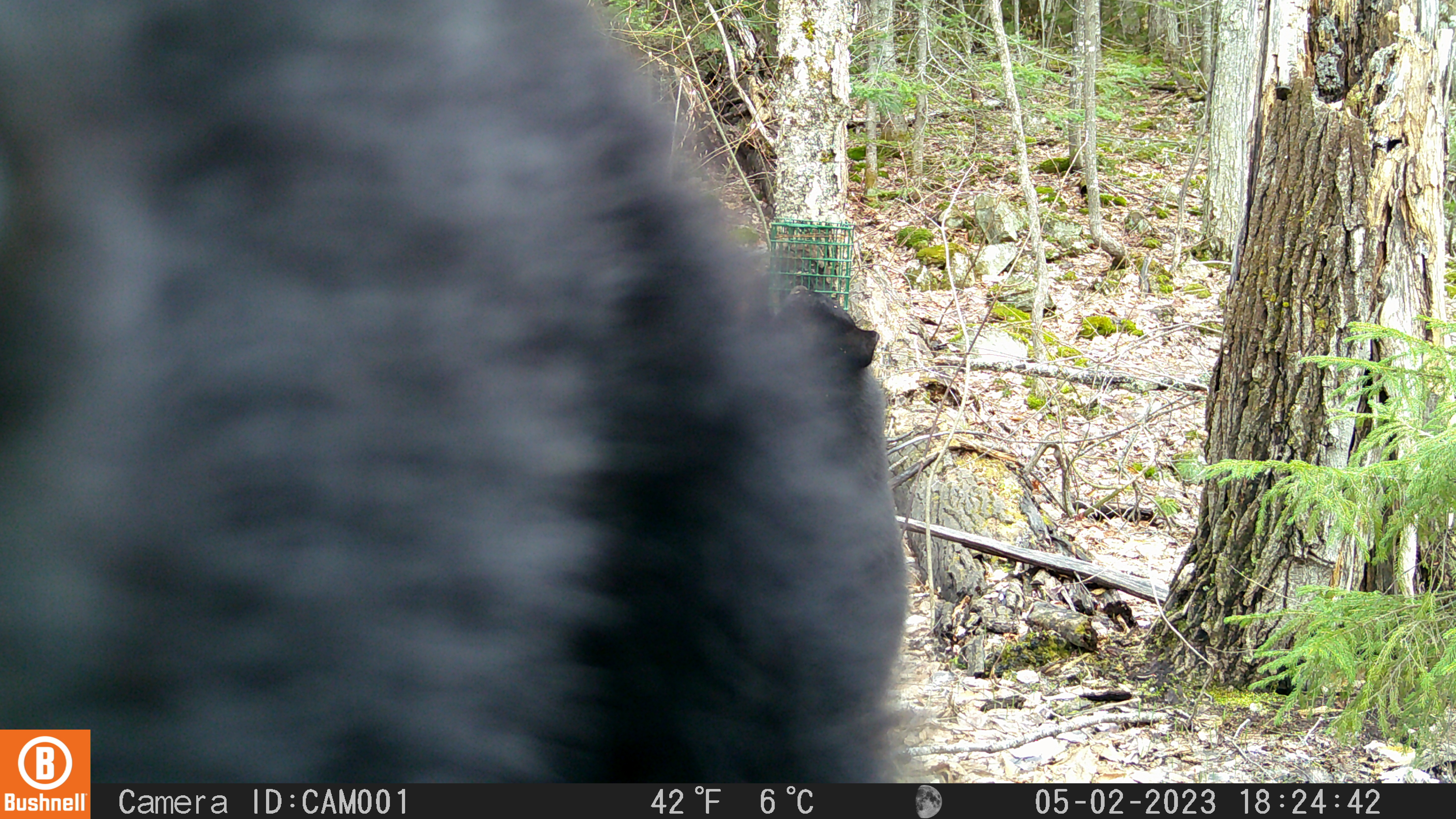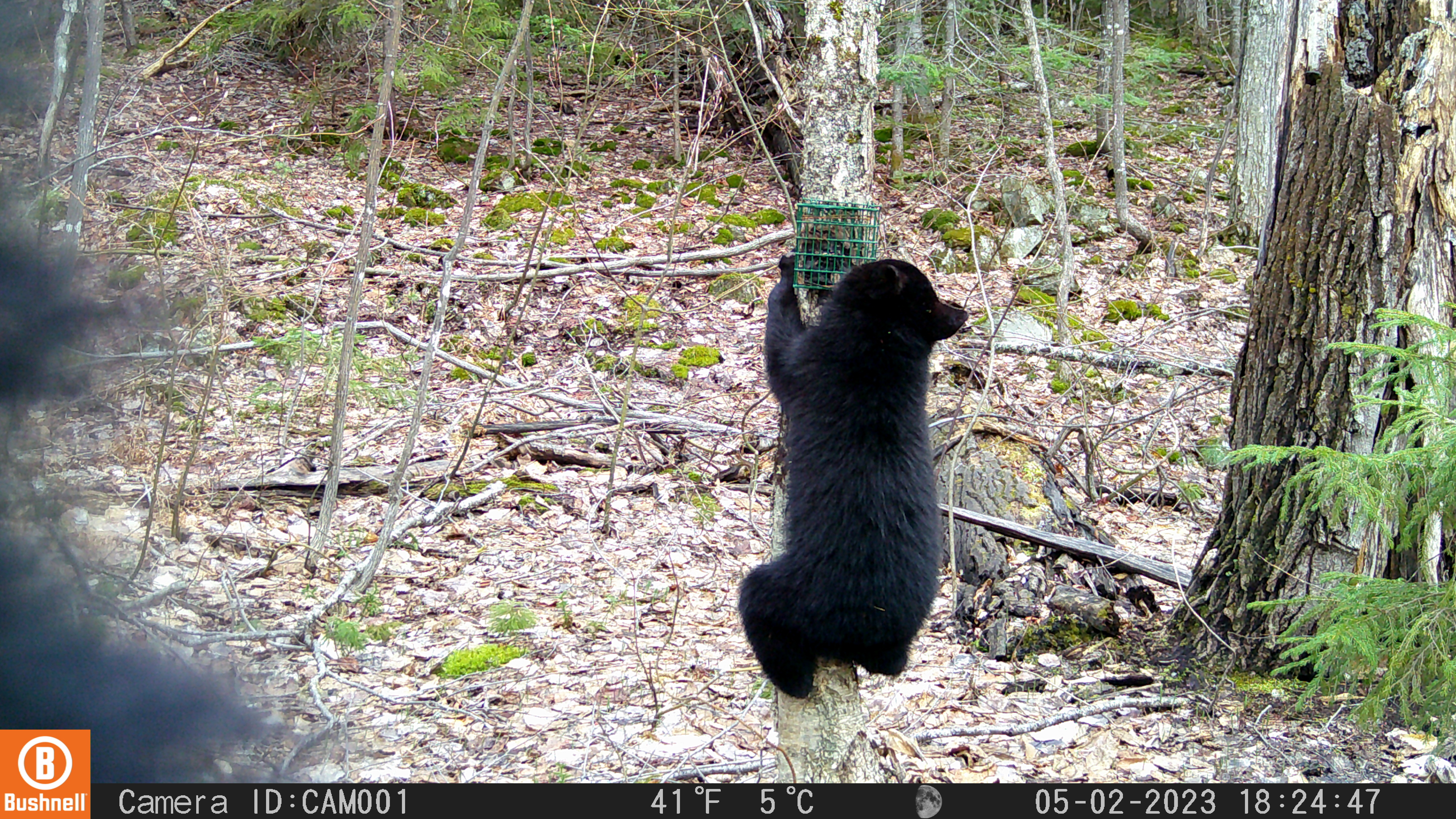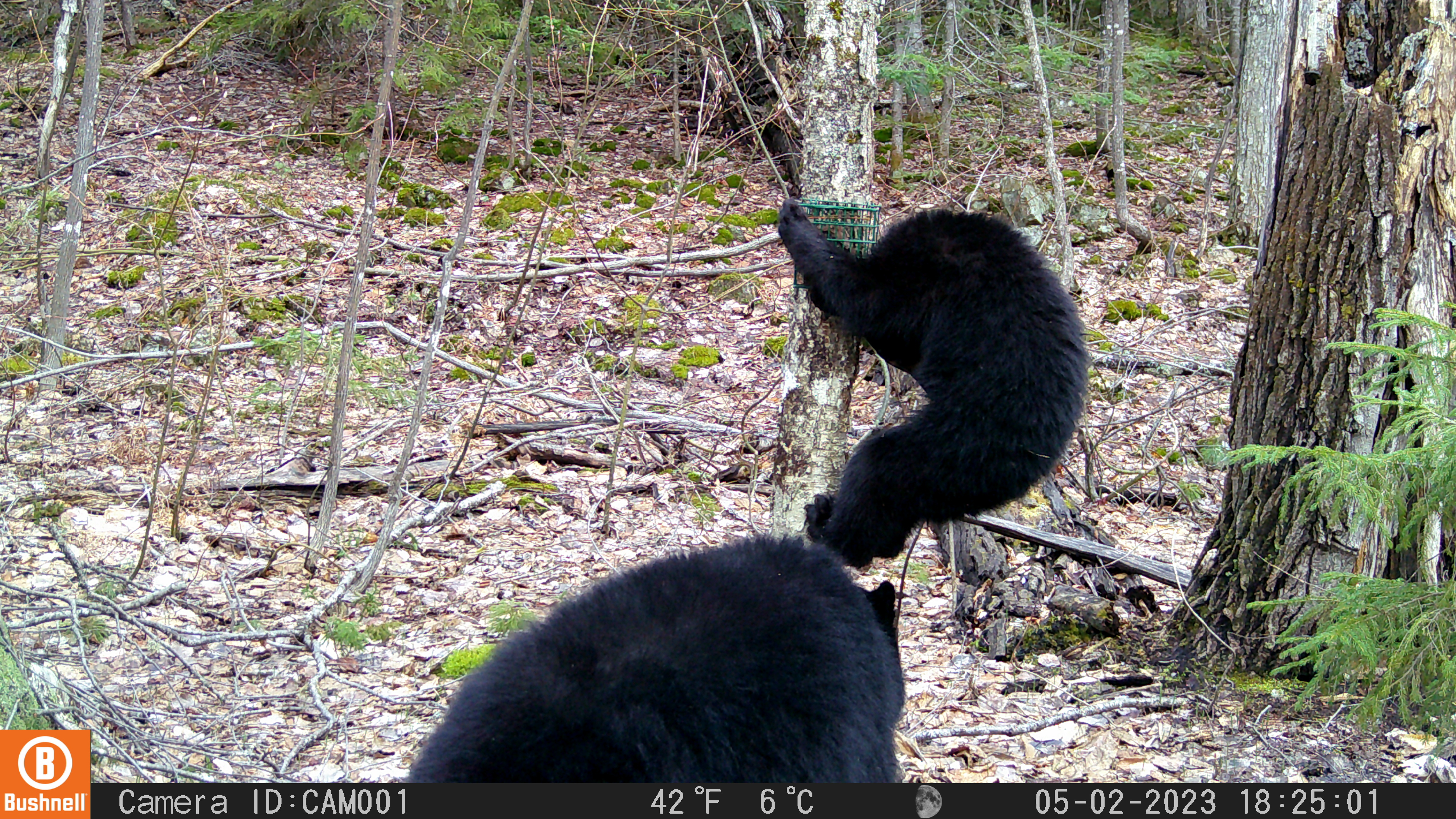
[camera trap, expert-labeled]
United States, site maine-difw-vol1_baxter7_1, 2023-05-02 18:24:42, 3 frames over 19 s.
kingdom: Animalia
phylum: Chordata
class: Mammalia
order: Carnivora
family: Ursidae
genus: Ursus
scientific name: Ursus americanus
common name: black bear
Black bear (Ursus americanus).